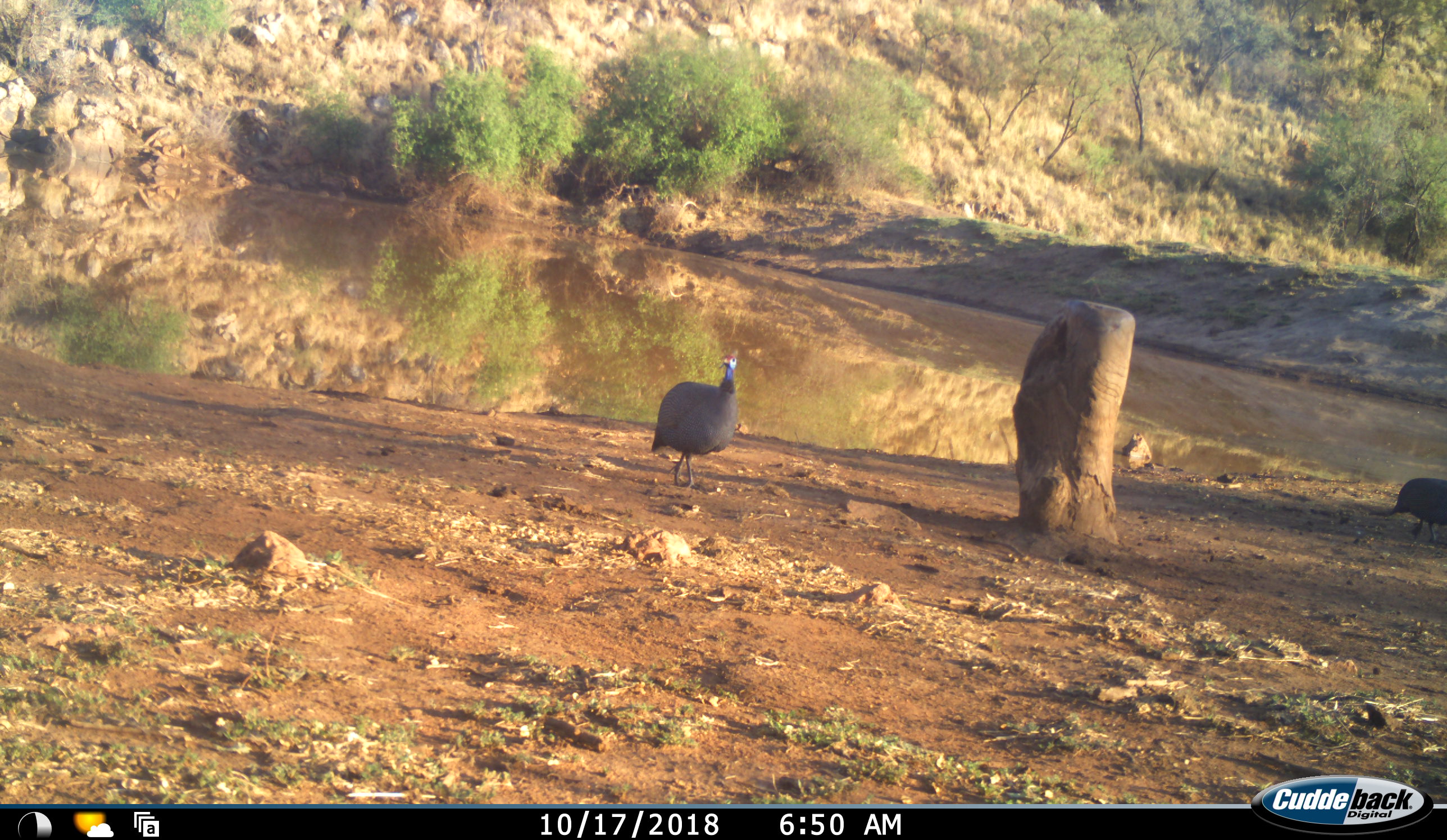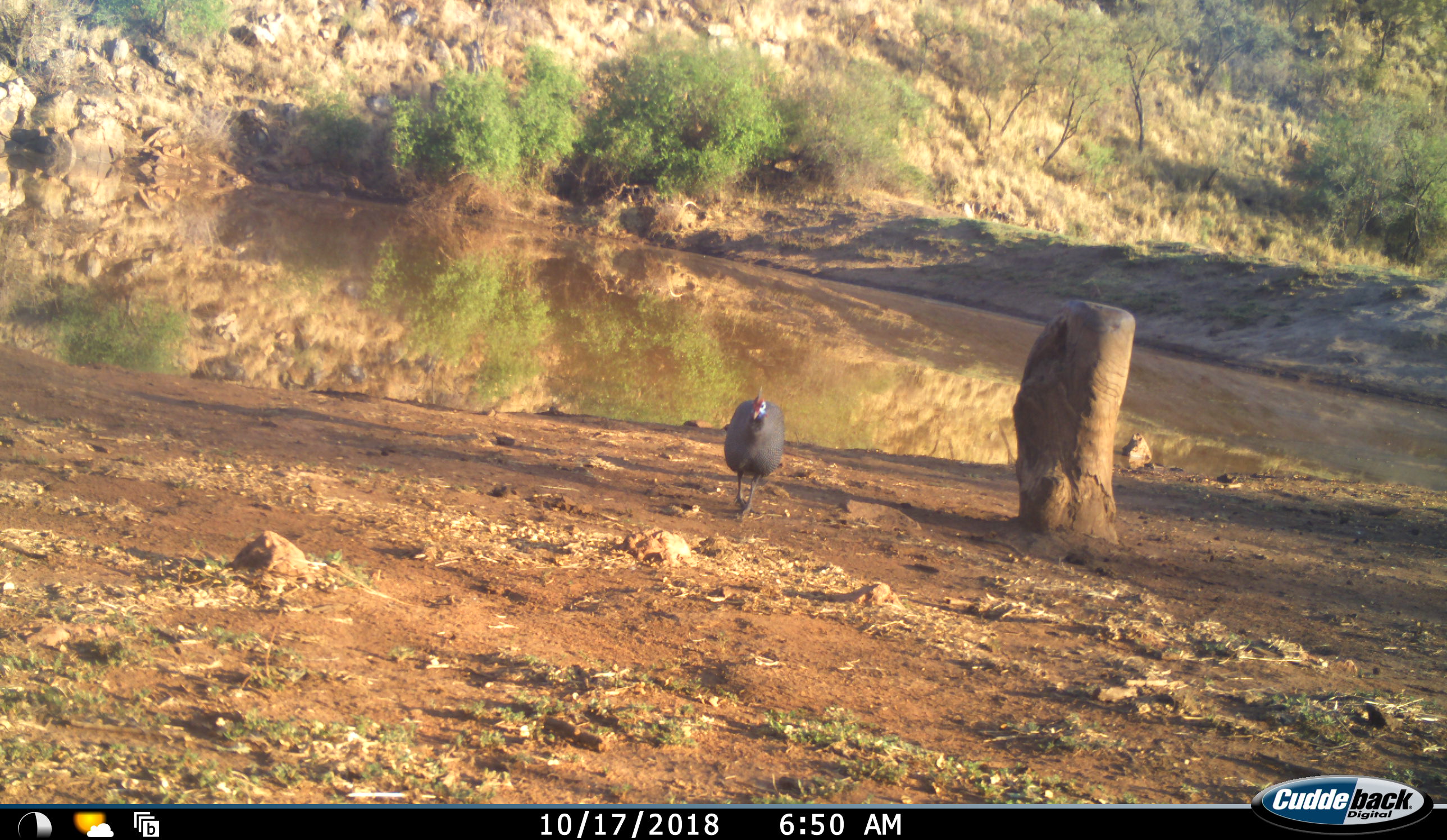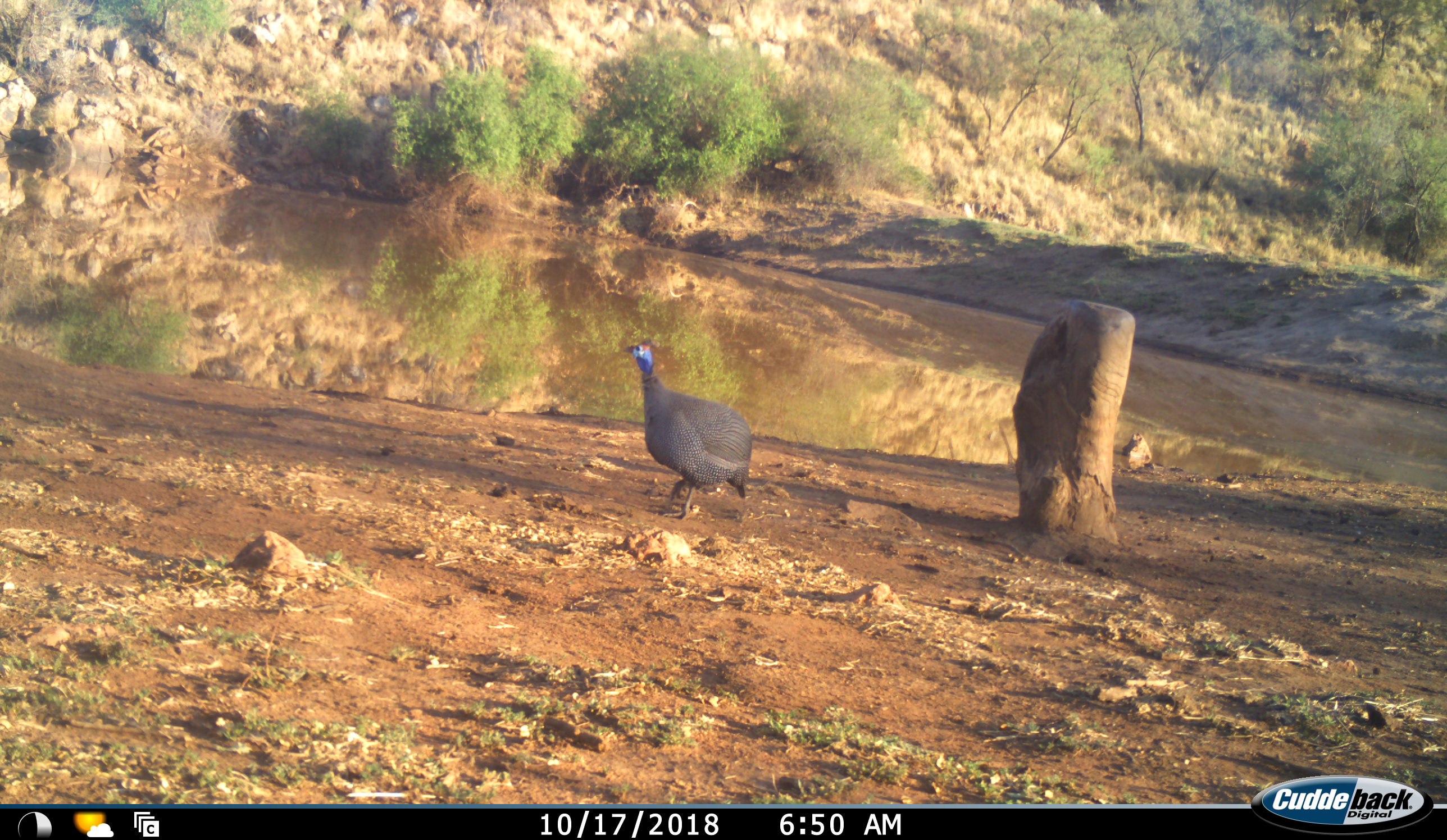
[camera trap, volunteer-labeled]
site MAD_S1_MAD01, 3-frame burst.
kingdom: Animalia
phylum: Chordata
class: Aves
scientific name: Aves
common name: bird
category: birdother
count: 2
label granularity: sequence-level